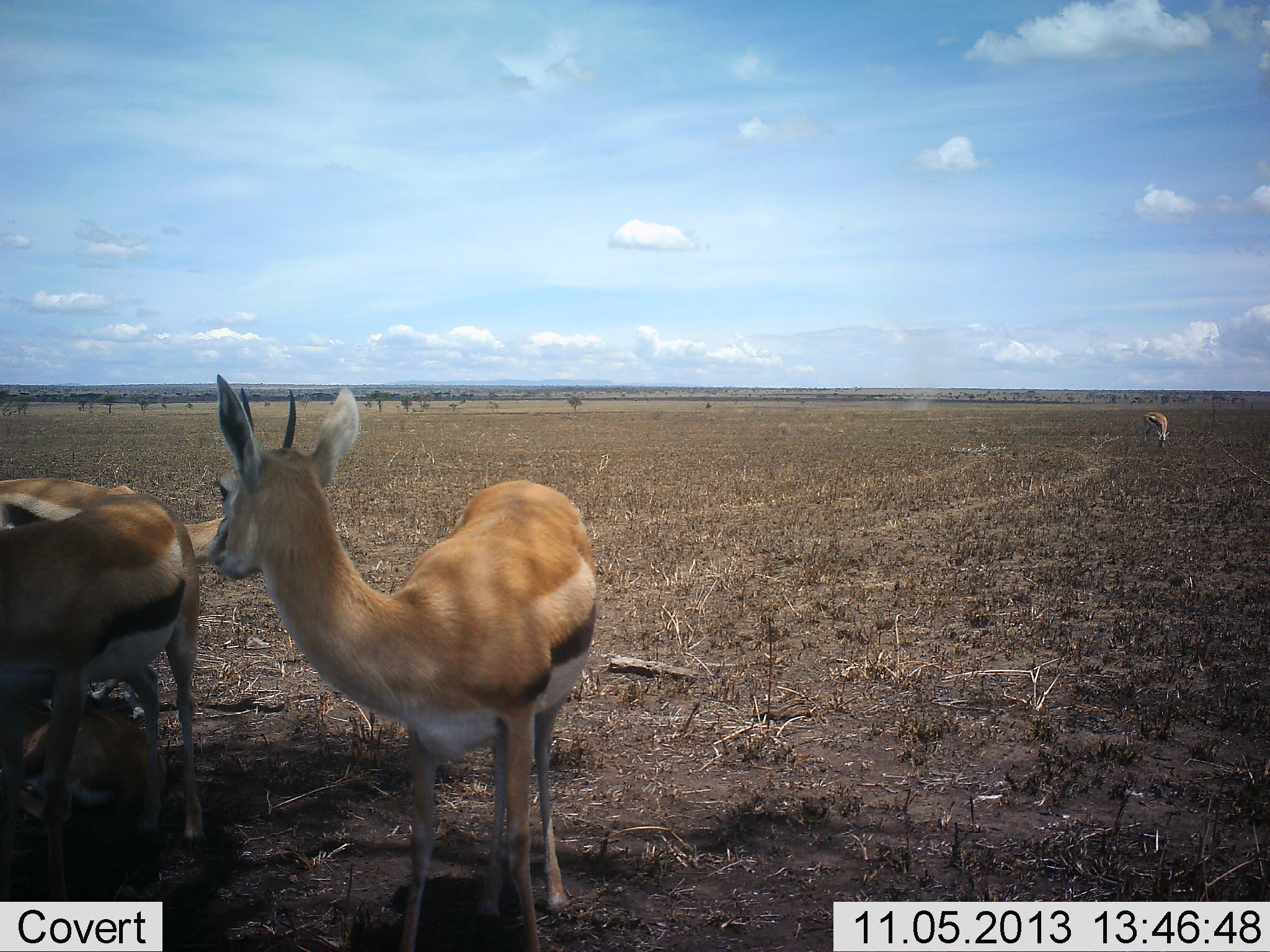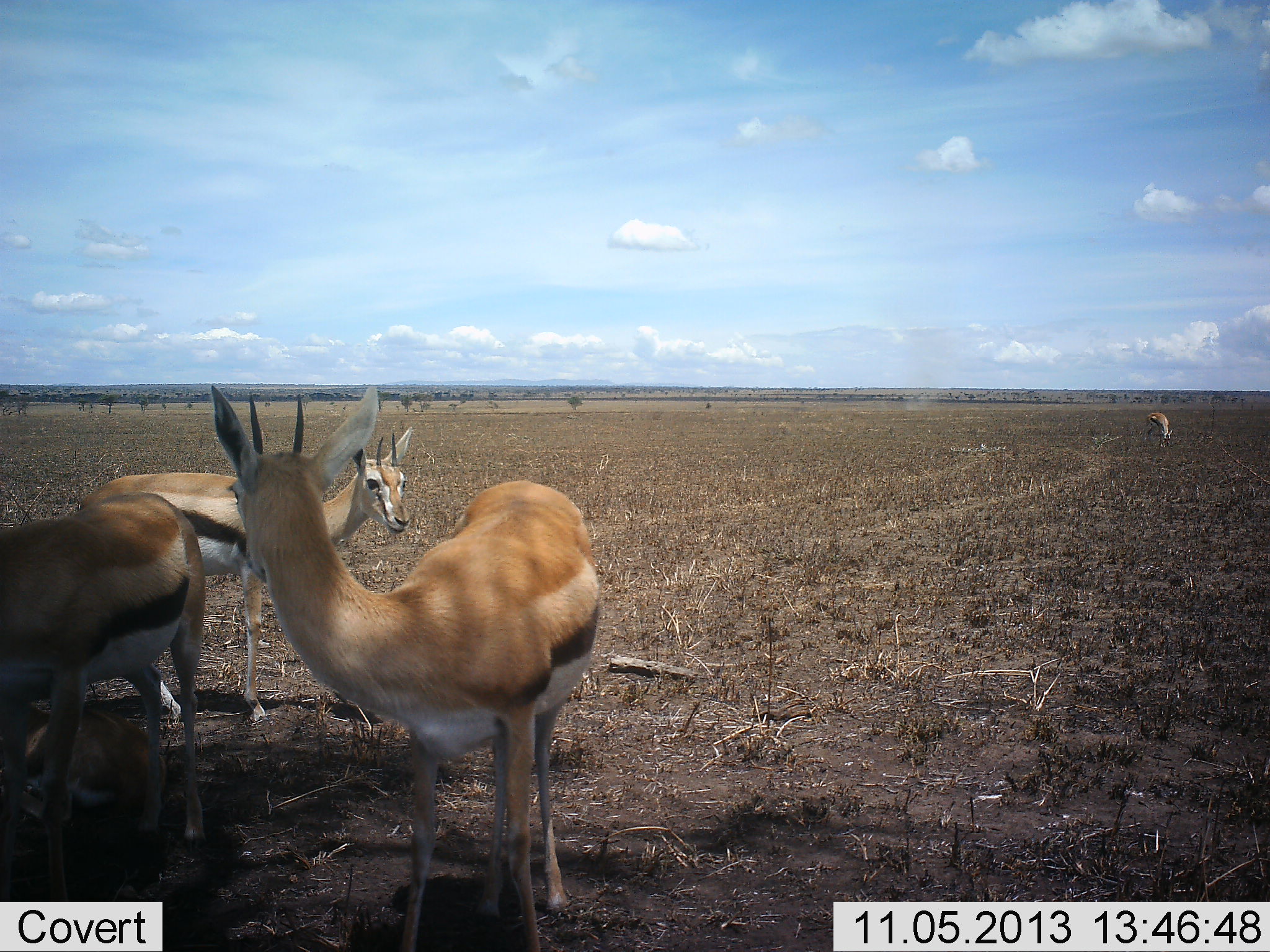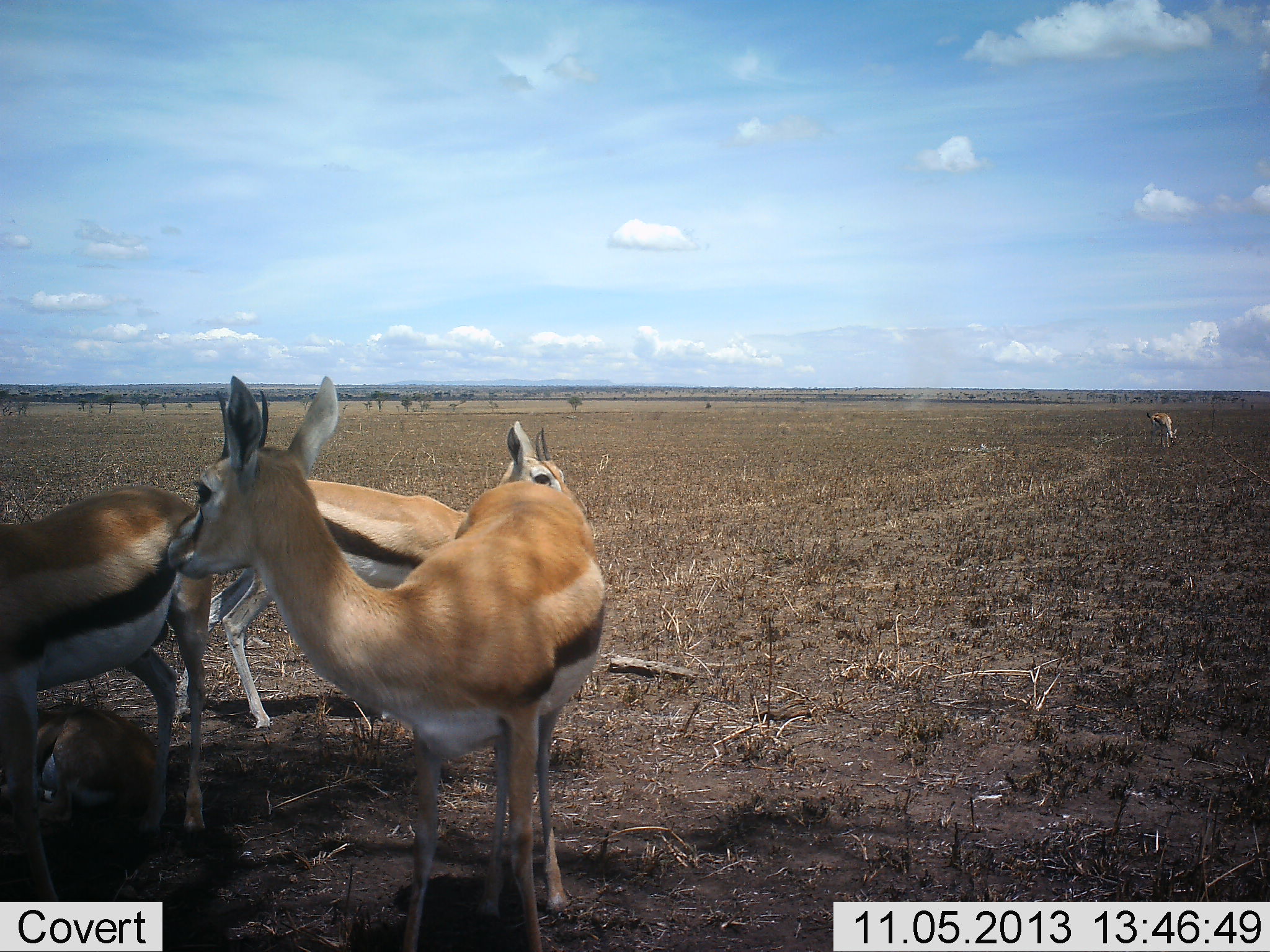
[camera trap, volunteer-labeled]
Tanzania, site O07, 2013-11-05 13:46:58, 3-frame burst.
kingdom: Animalia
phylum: Chordata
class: Mammalia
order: Artiodactyla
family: Bovidae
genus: Eudorcas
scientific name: Eudorcas thomsonii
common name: thomson's gazelle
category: gazellethomsons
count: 4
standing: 100%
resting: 30%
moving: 30%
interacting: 10%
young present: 10%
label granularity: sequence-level